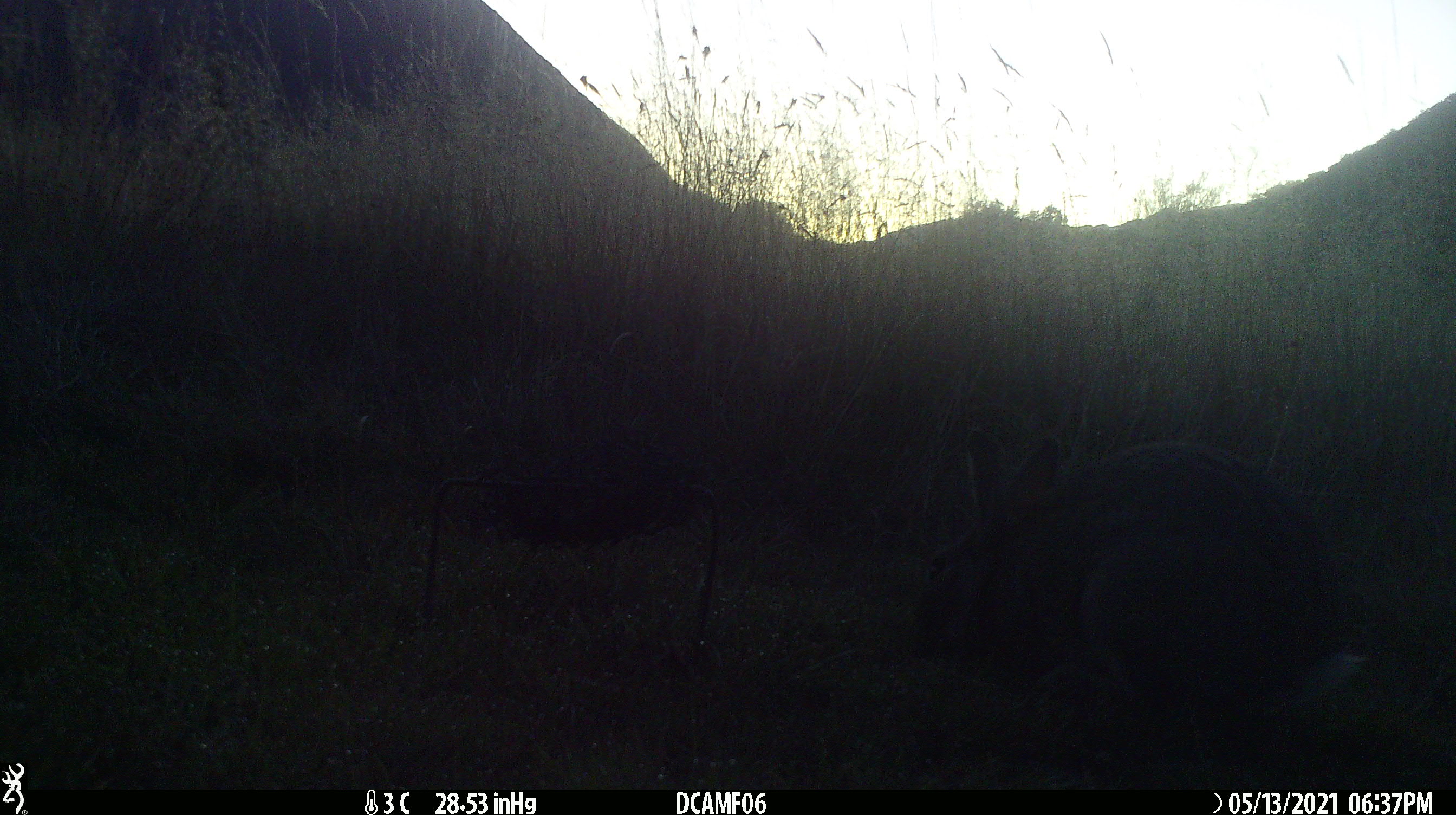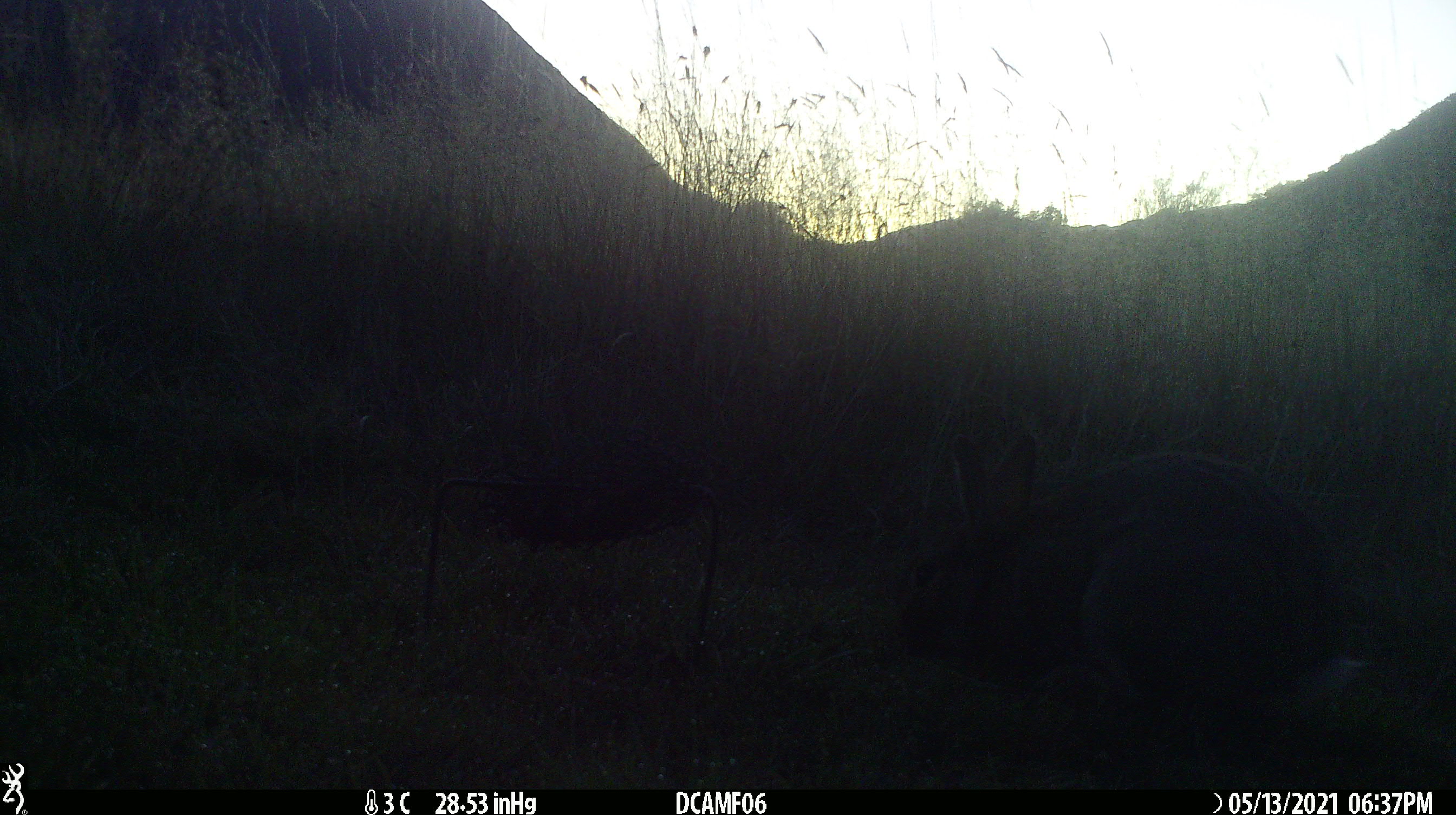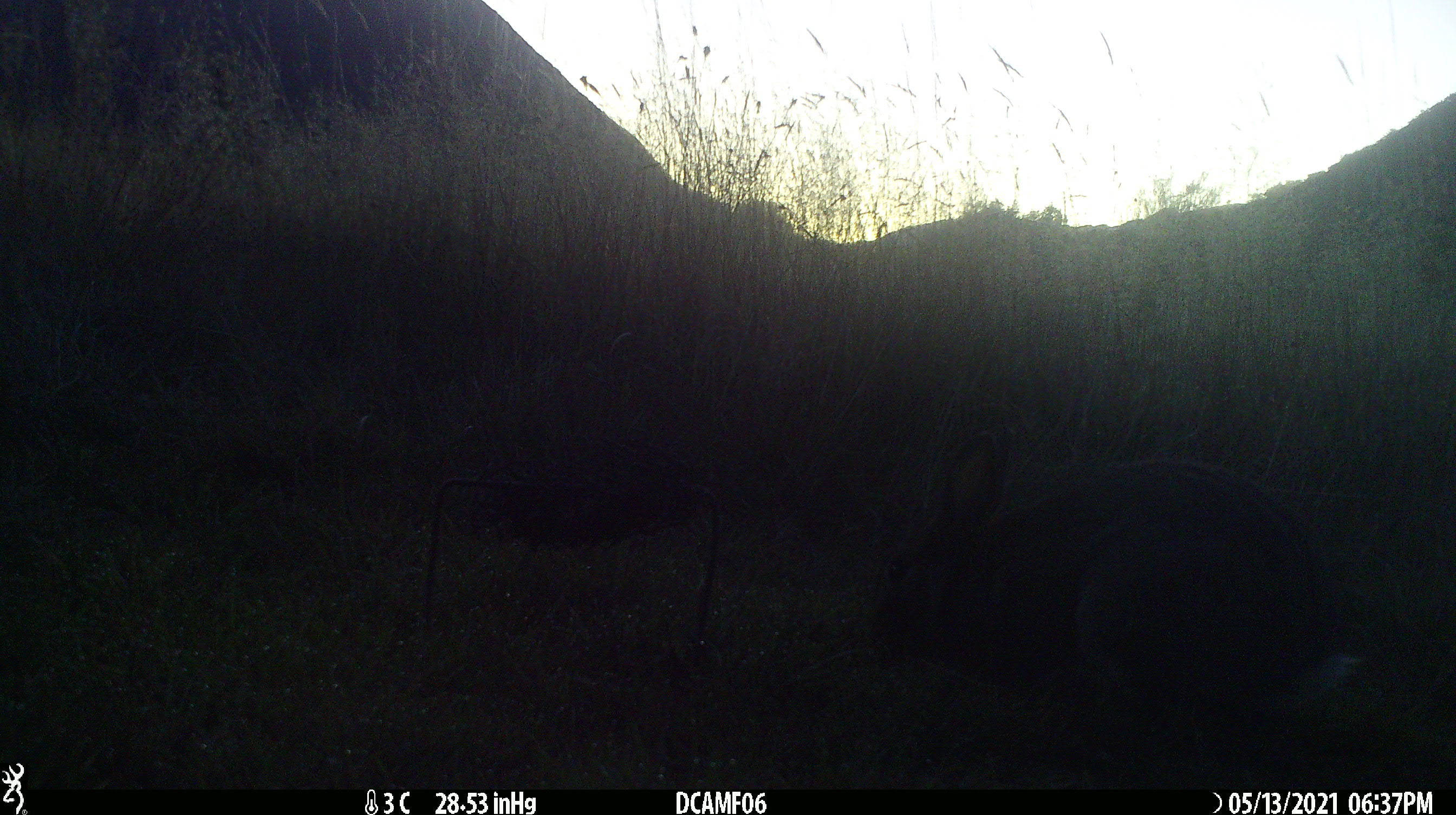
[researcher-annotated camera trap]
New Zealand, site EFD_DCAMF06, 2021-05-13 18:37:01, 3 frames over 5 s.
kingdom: Animalia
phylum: Chordata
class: Mammalia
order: Lagomorpha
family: Leporidae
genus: Oryctolagus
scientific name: Oryctolagus cuniculus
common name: european rabbit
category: rabbit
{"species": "rabbit (european rabbit) (Oryctolagus cuniculus)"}